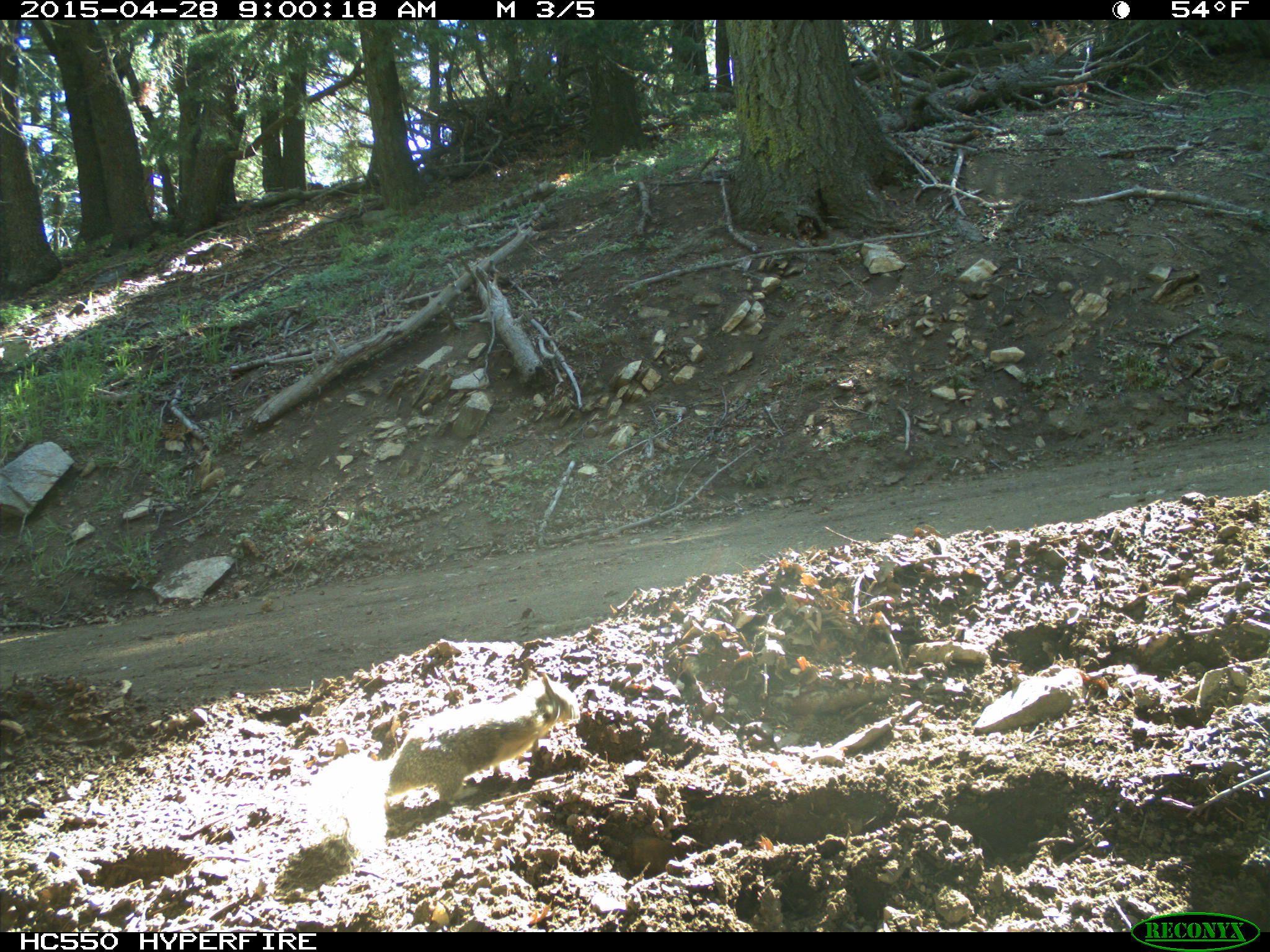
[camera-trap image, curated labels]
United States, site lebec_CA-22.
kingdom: Animalia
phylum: Chordata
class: Mammalia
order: Rodentia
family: Sciuridae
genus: Otospermophilus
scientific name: Otospermophilus beecheyi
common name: california ground squirrel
Otospermophilus beecheyi (california ground squirrel).